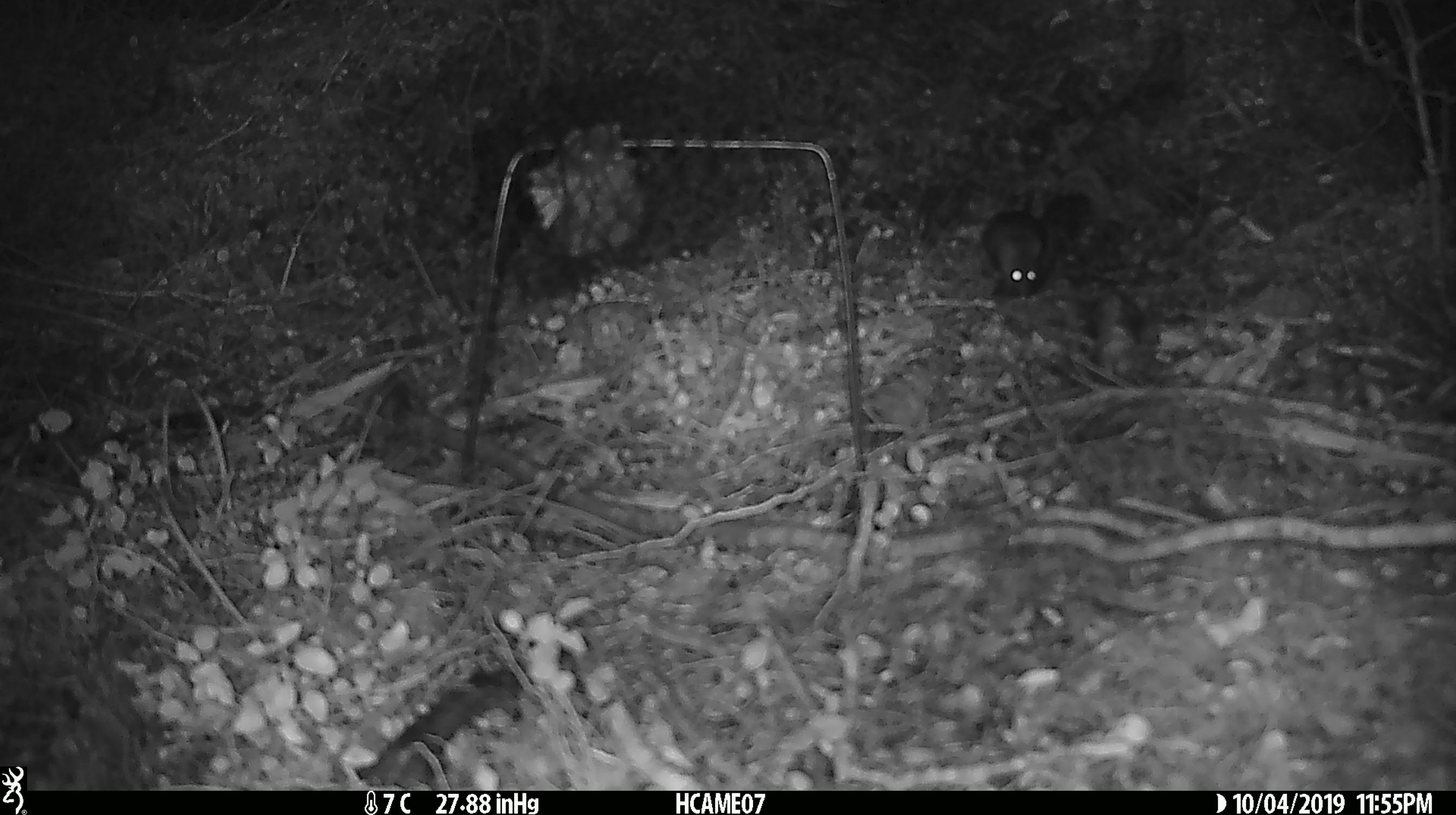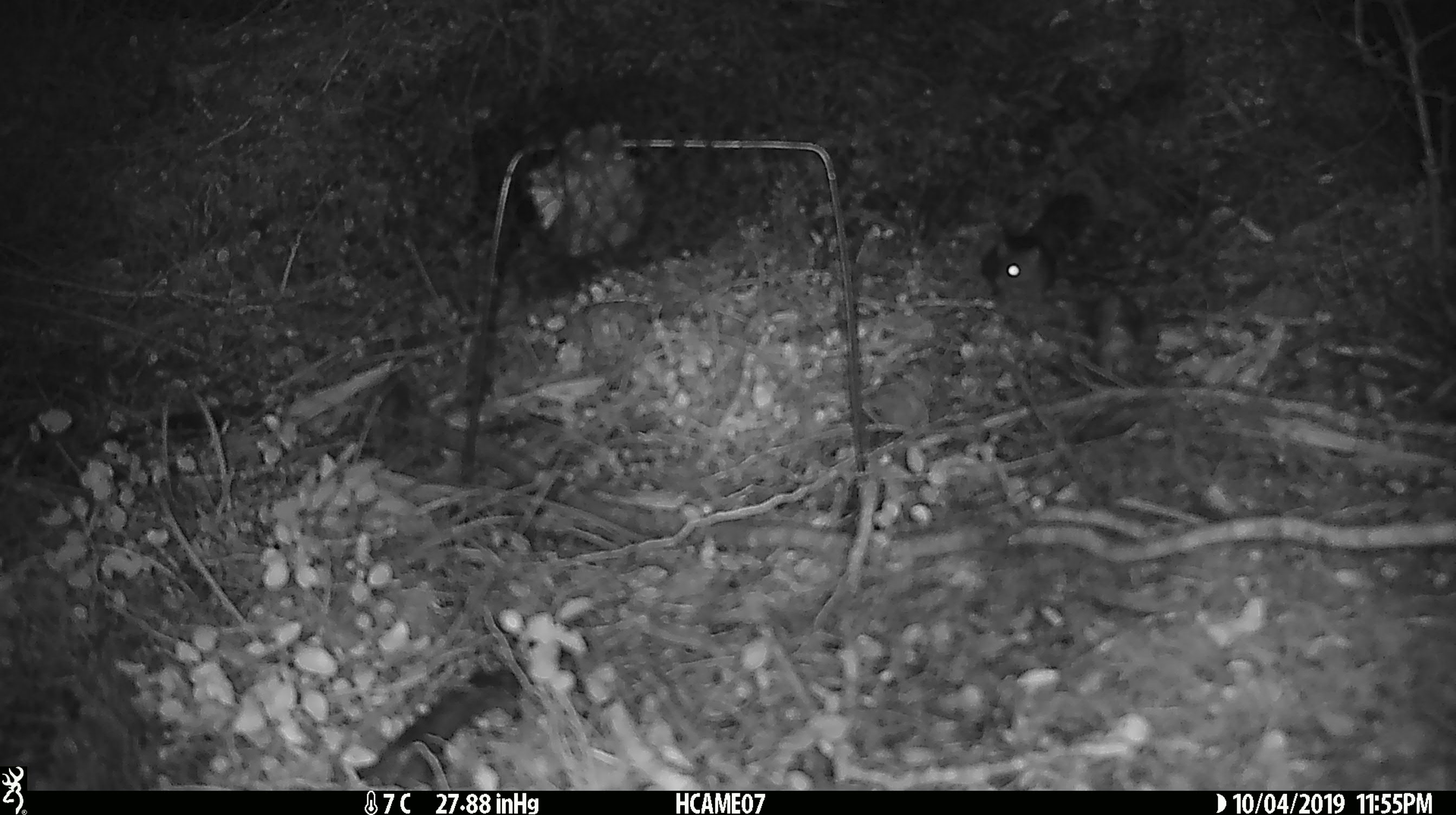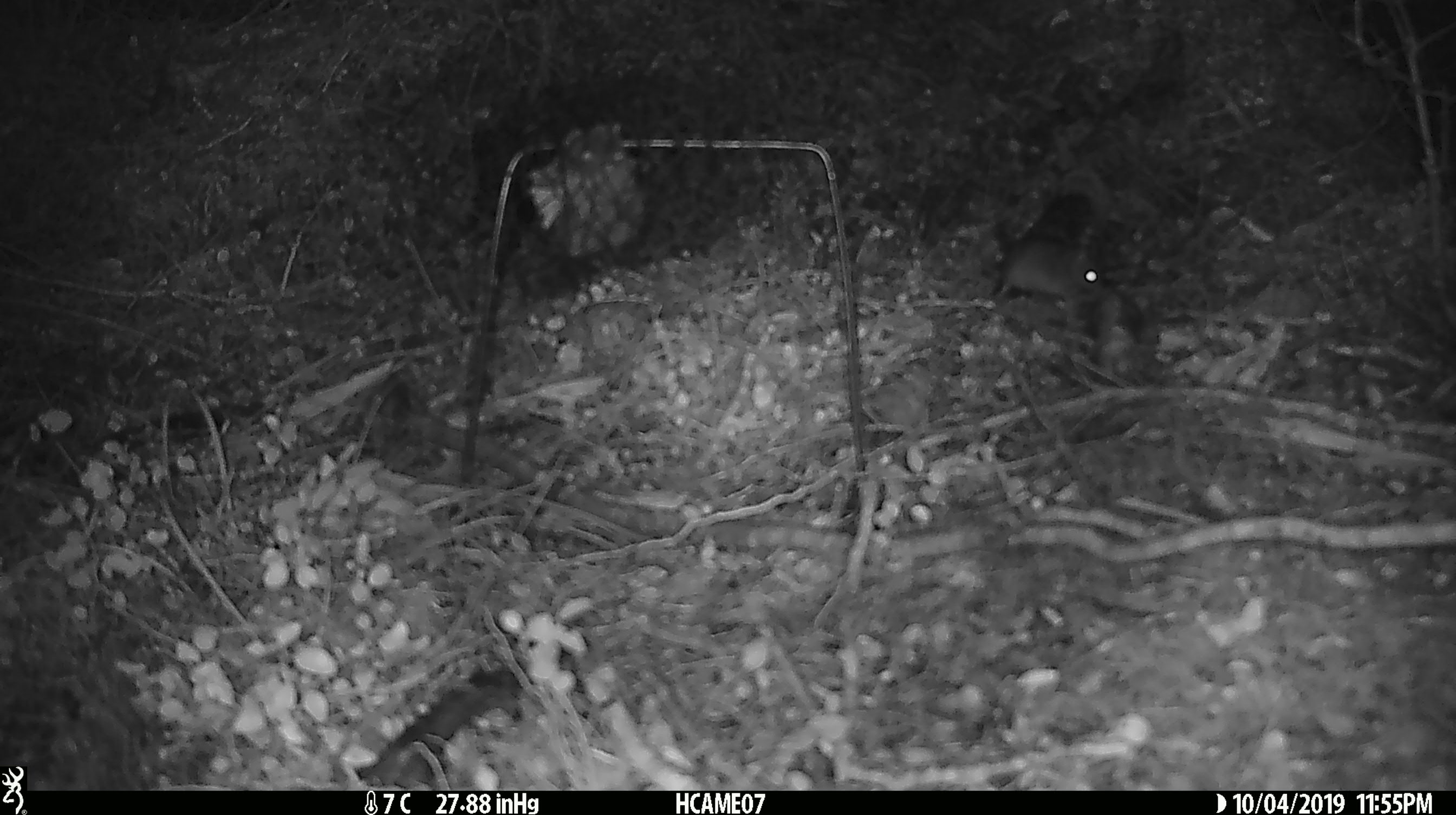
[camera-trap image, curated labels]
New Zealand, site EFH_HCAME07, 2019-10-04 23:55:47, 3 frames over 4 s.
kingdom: Animalia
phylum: Chordata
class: Mammalia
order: Rodentia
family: Muridae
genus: Mus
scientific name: Mus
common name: mouse